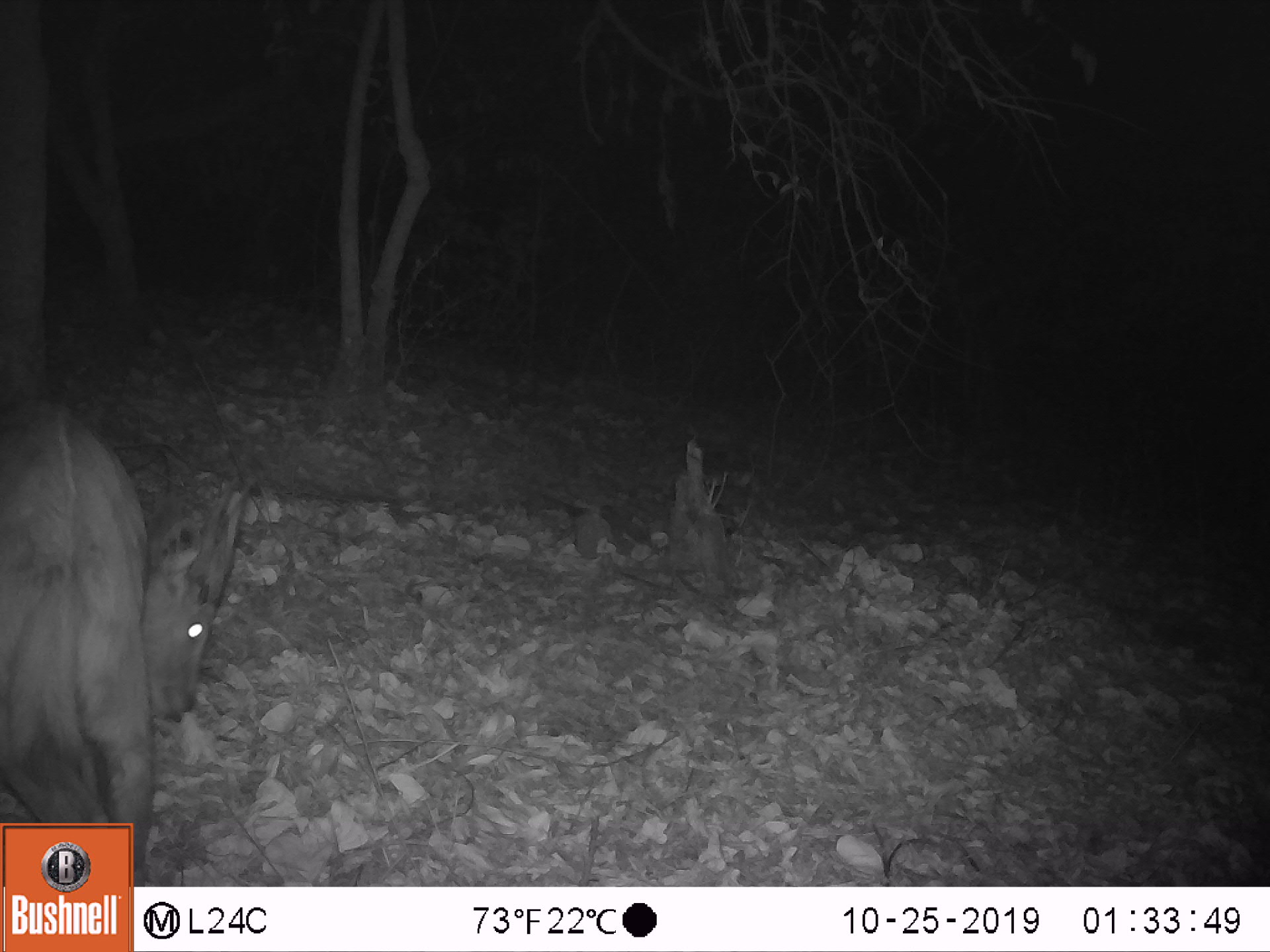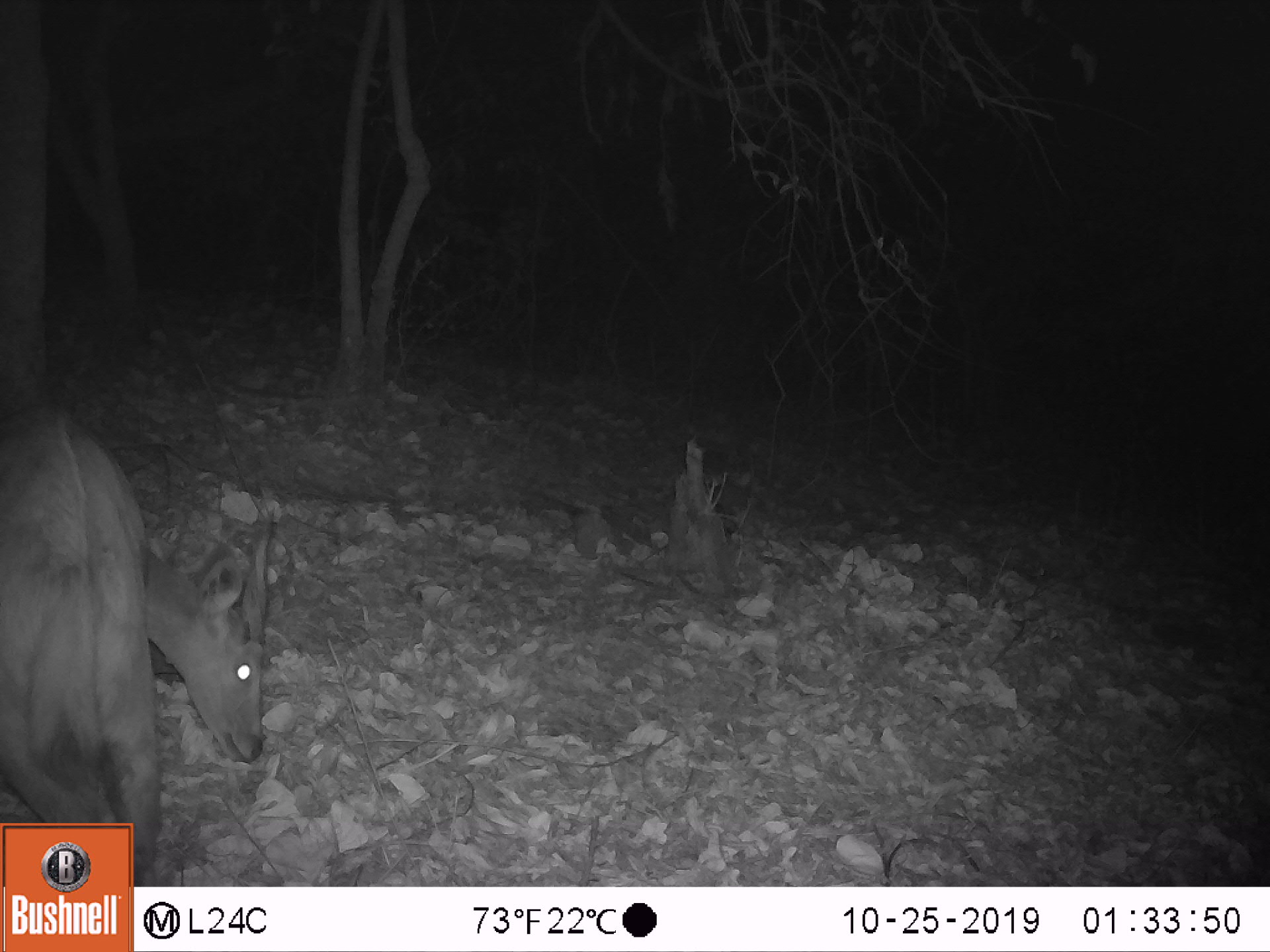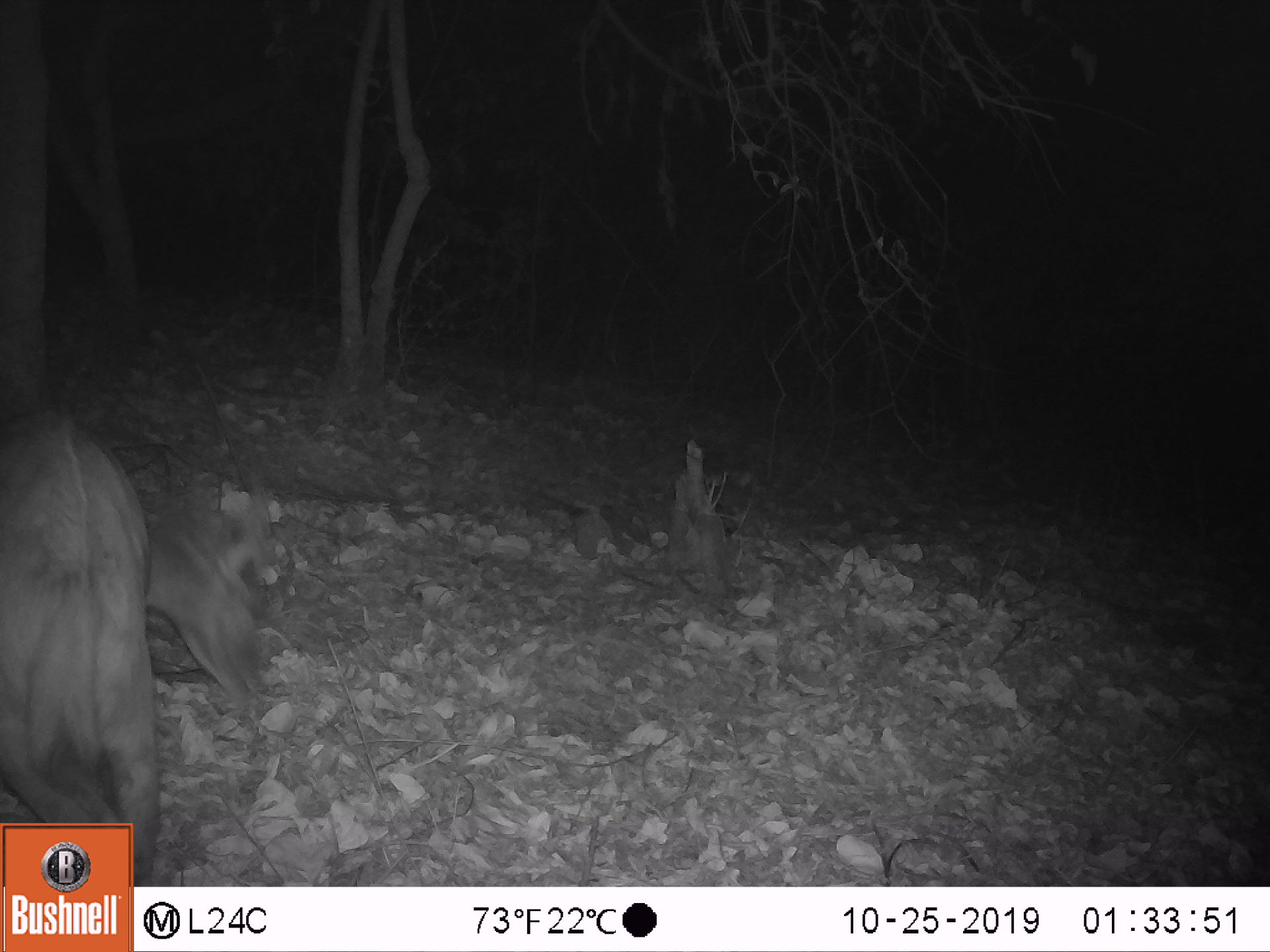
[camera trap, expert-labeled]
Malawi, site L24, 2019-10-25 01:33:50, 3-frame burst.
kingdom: Animalia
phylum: Chordata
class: Mammalia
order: Artiodactyla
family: Bovidae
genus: Tragelaphus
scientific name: Tragelaphus sylvaticus sylvaticus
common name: cape bushbuck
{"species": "cape bushbuck (Tragelaphus sylvaticus sylvaticus)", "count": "1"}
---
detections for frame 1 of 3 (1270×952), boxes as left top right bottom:
cape bushbuck: 3 391 267 817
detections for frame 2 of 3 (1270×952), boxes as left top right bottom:
cape bushbuck: 4 391 280 815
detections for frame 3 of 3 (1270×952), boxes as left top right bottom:
cape bushbuck: 0 393 298 814